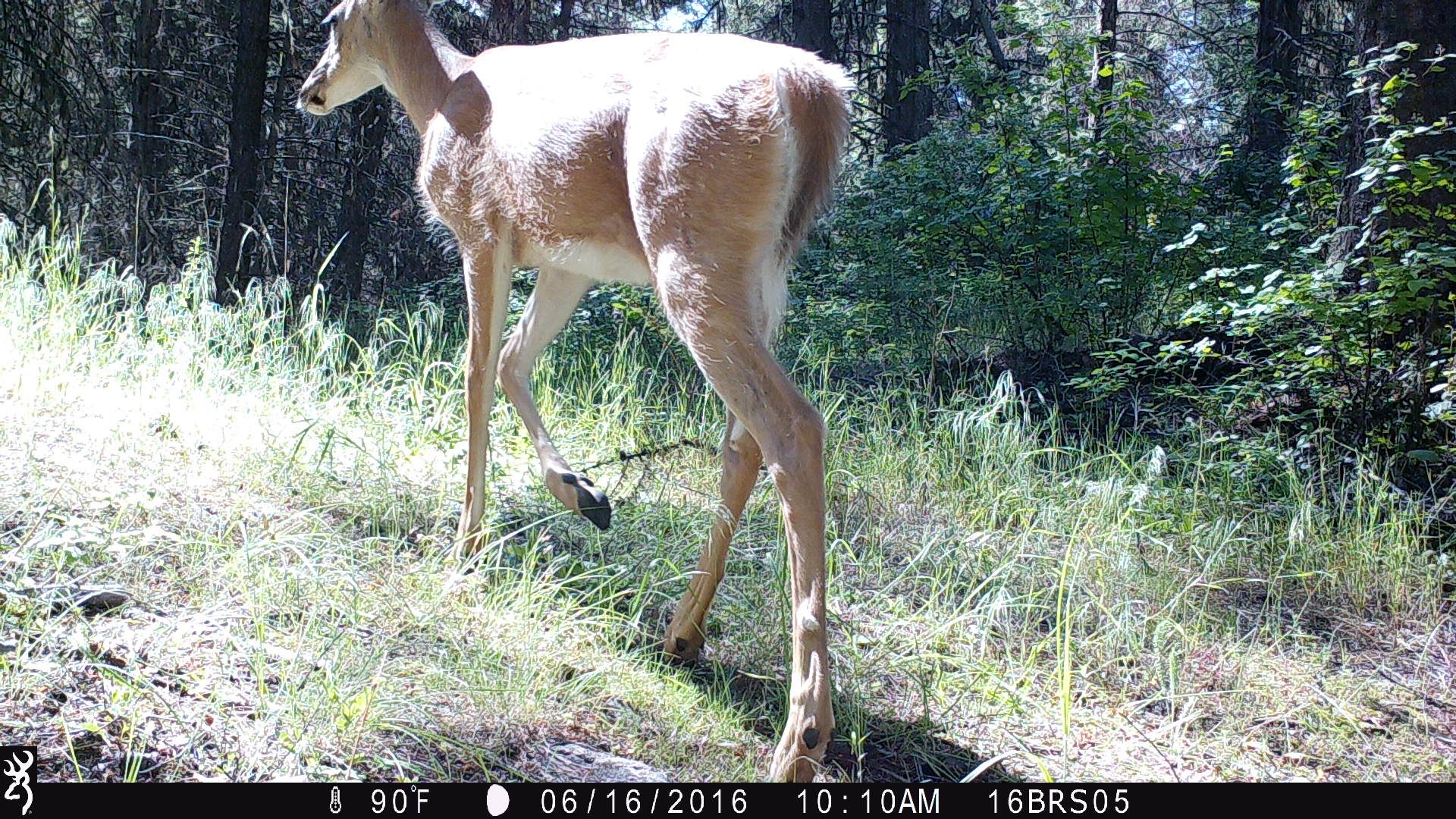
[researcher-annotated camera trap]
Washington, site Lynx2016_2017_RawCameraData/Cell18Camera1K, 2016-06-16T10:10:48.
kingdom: Animalia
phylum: Chordata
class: Mammalia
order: Artiodactyla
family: Cervidae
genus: Odocoileus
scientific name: Odocoileus virginianus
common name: white-tailed deer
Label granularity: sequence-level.